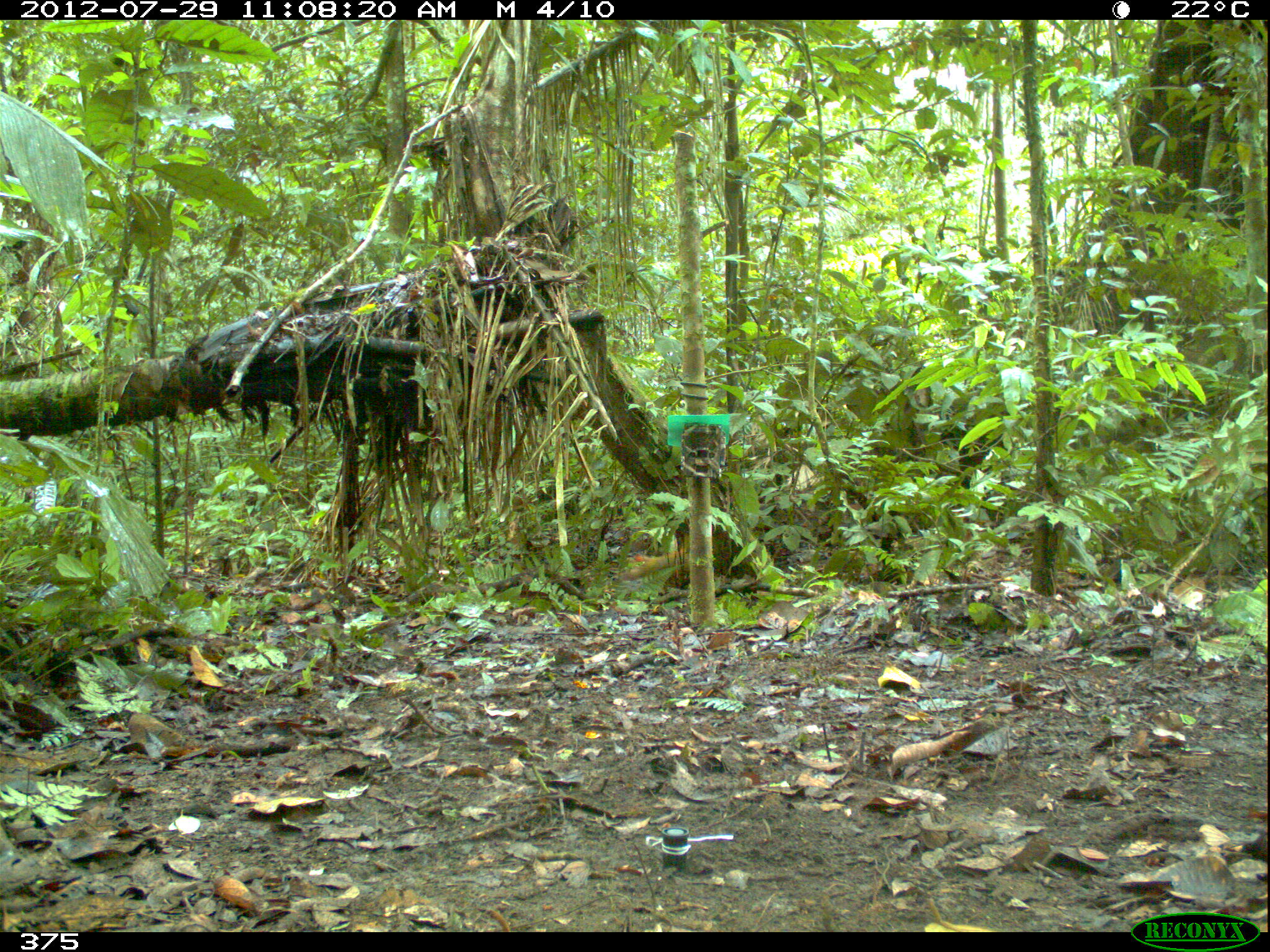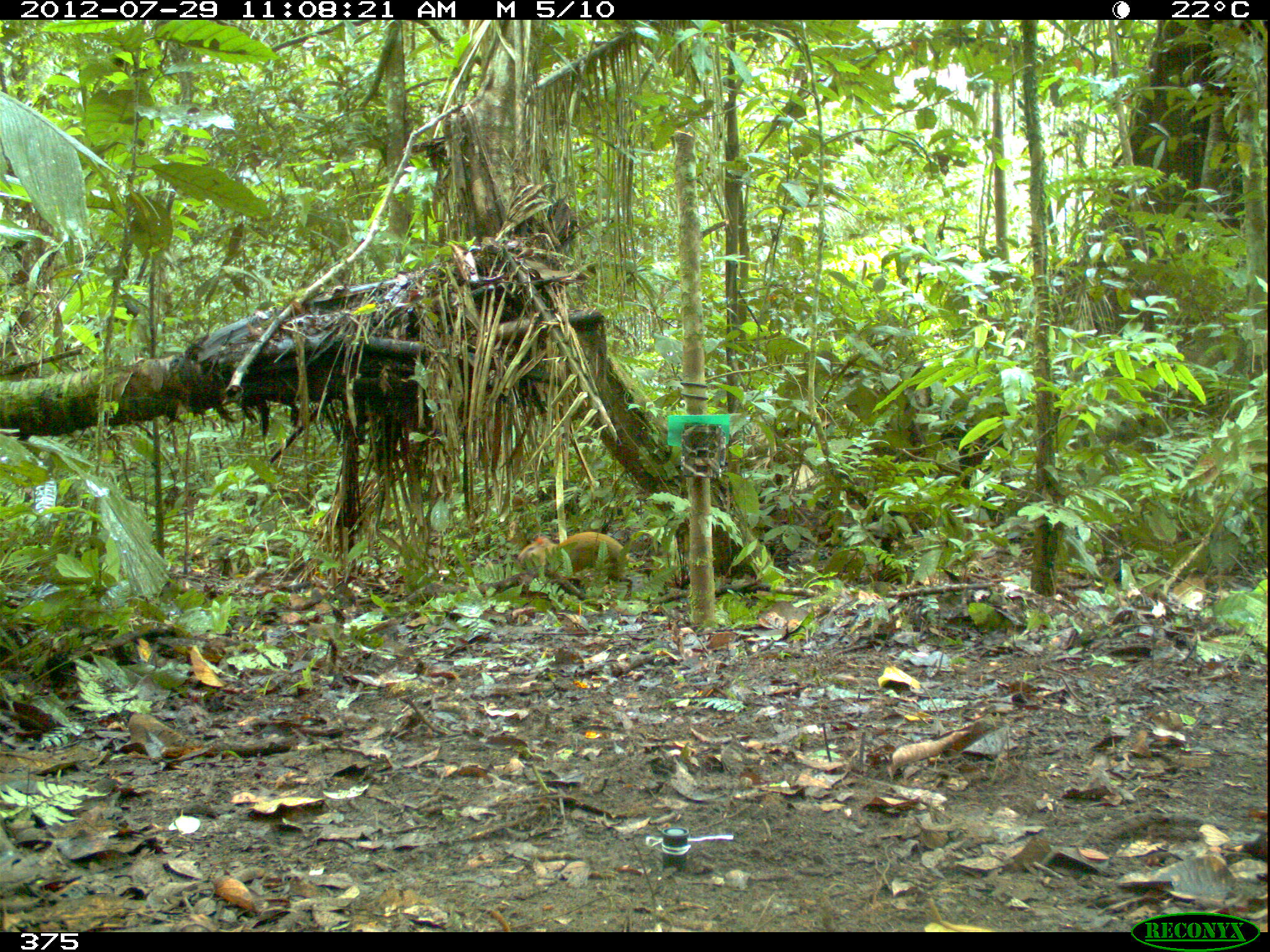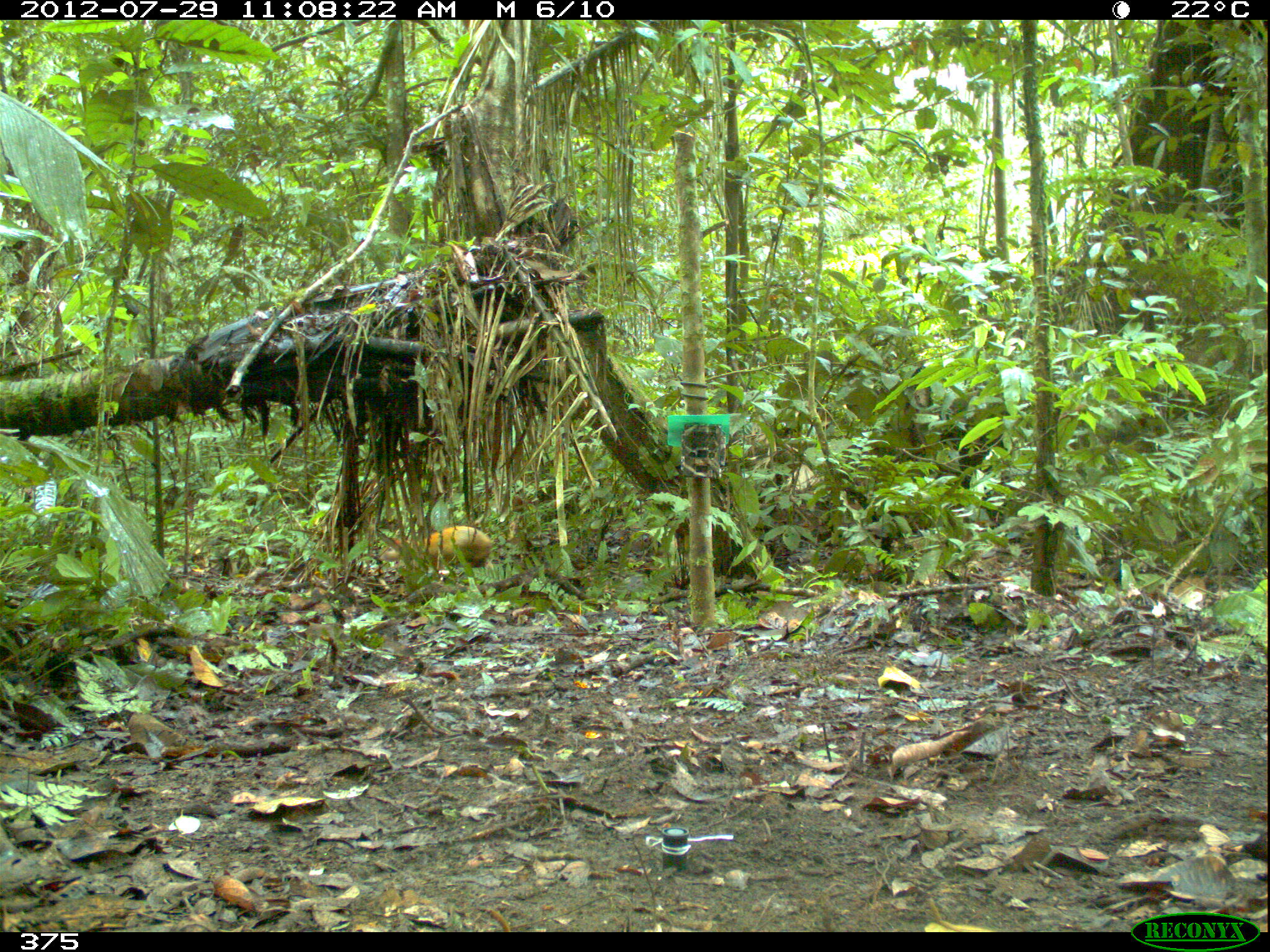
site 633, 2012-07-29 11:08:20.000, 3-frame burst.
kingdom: Animalia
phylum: Chordata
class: Mammalia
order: Rodentia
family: Dasyproctidae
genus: Dasyprocta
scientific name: Dasyprocta punctata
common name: central american agouti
Dasyprocta punctata (central american agouti).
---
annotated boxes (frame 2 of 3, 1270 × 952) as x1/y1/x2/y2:
dasyprocta punctata: 516/531/635/601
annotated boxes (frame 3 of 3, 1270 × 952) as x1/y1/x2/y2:
dasyprocta punctata: 378/524/493/581